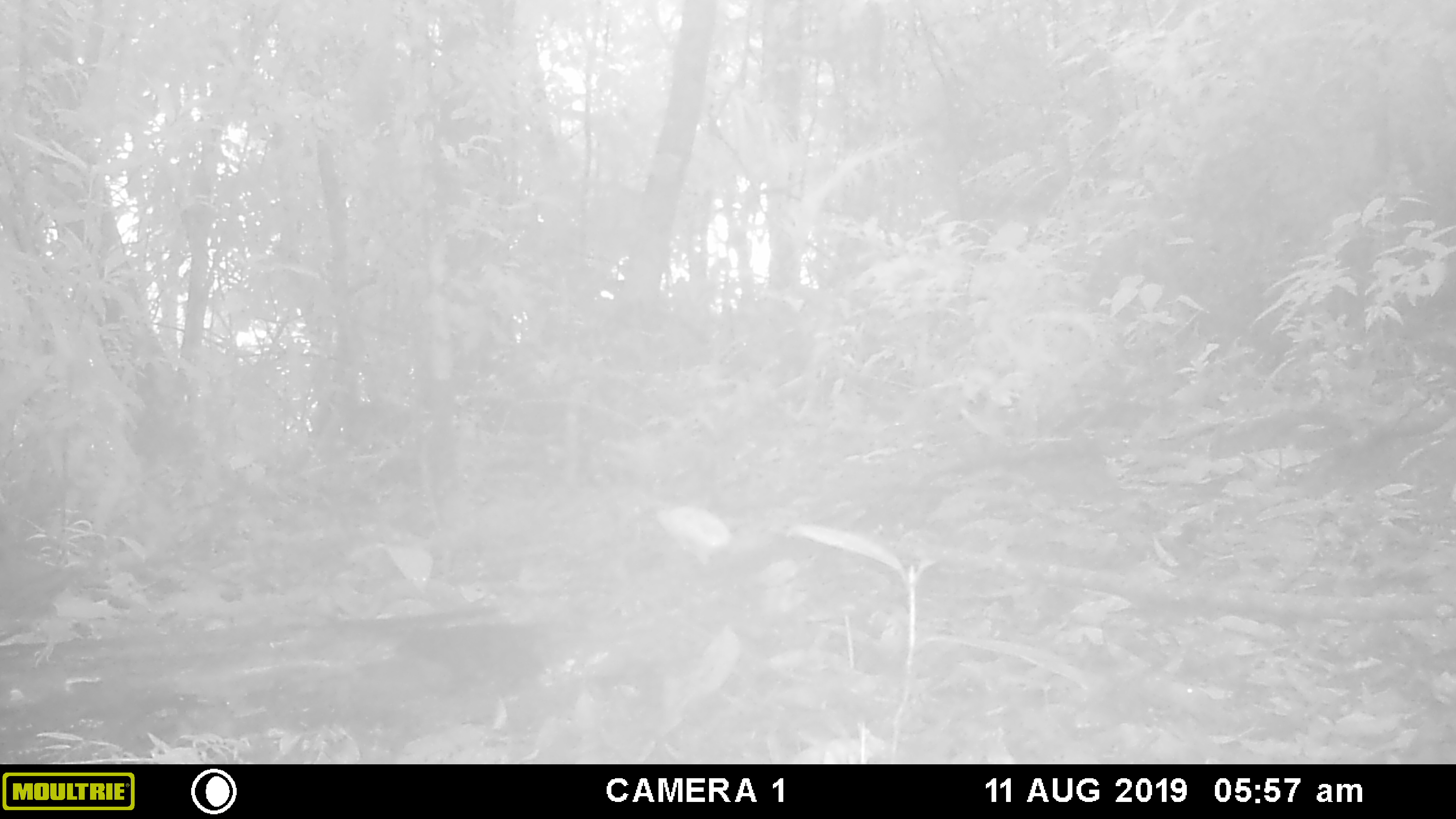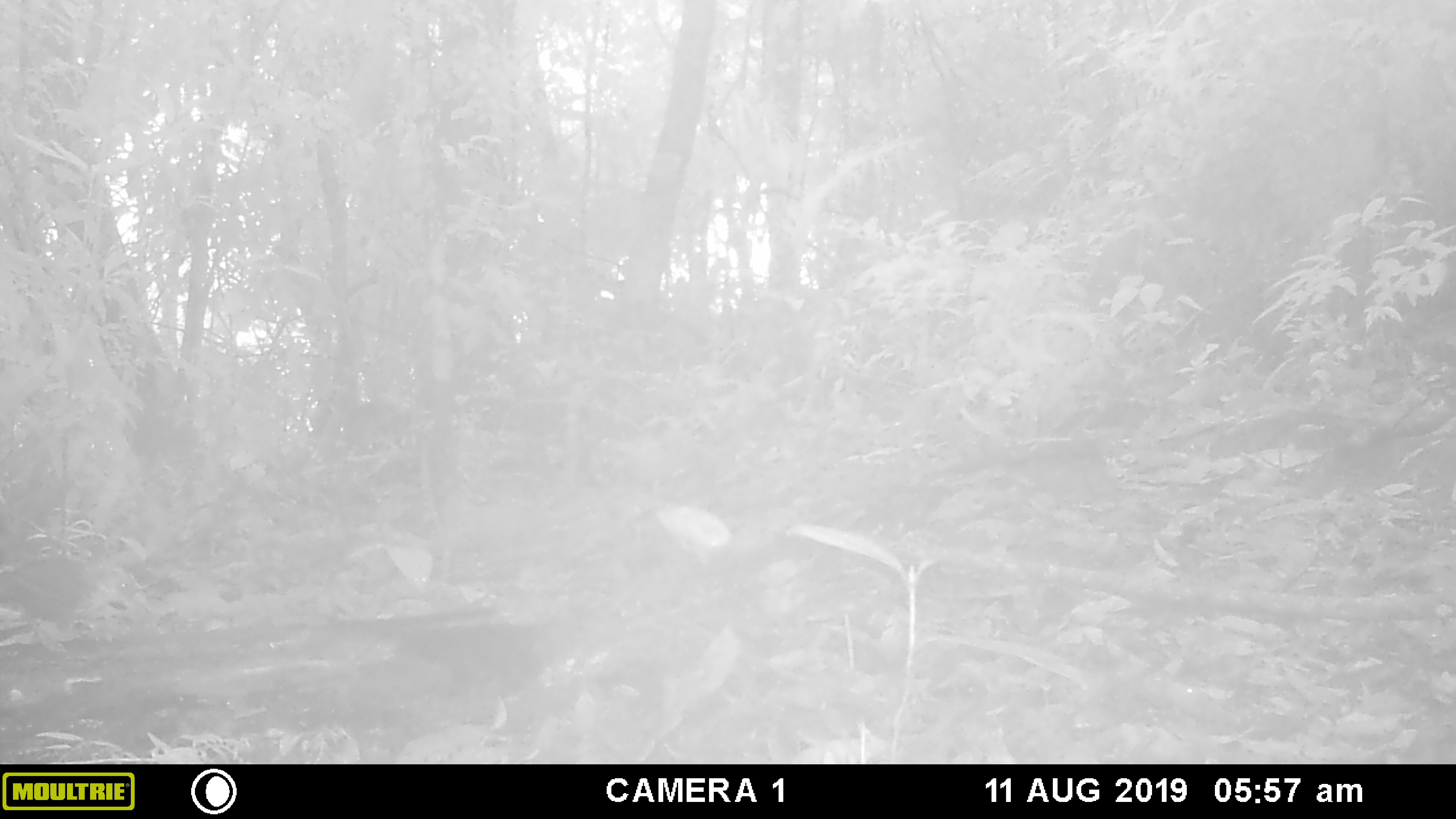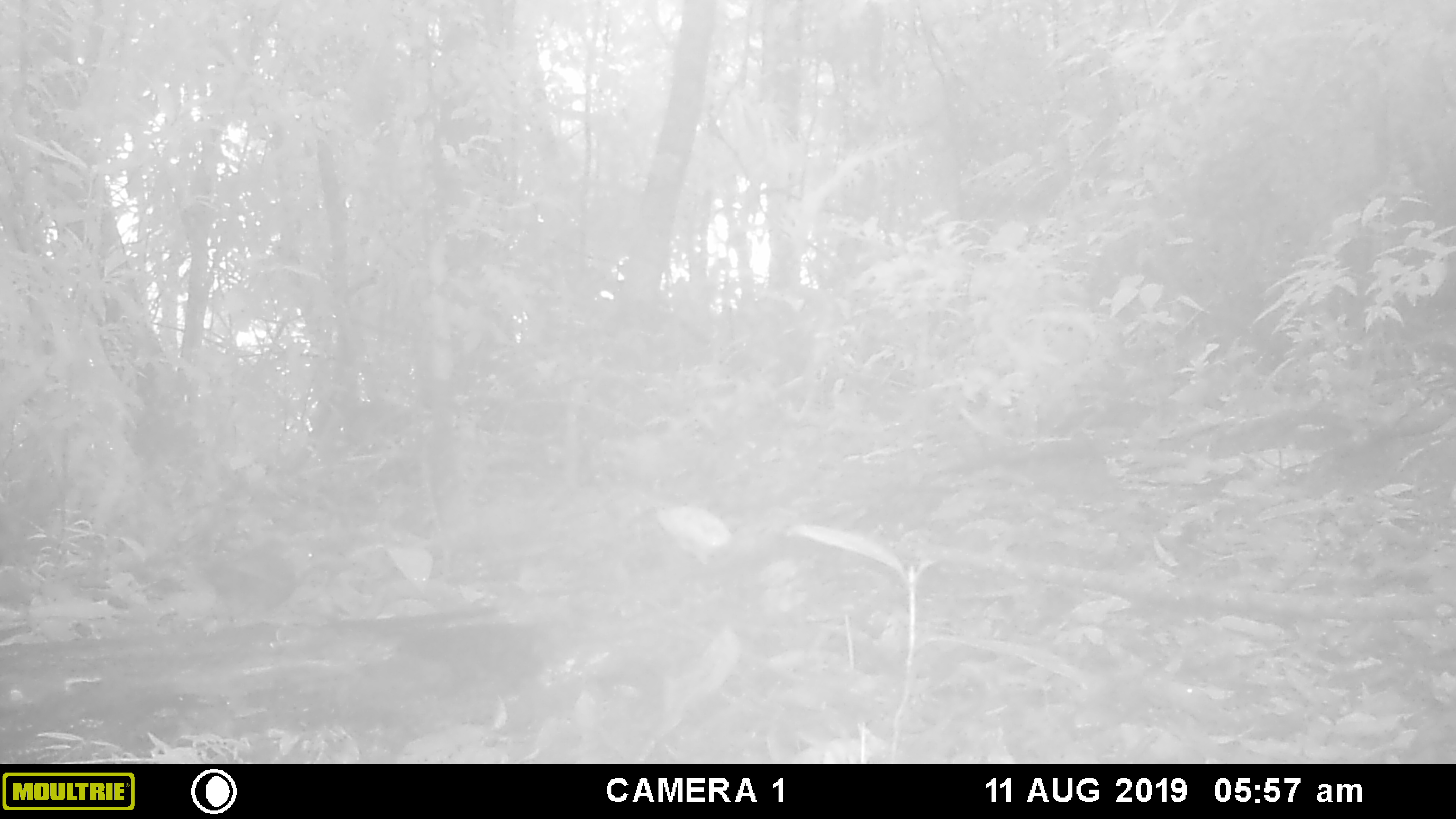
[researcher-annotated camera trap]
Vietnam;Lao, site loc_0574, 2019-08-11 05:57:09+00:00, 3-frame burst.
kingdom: Animalia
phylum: Chordata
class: Mammalia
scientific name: Mammalia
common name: mammal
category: unidentified small mammal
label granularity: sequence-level